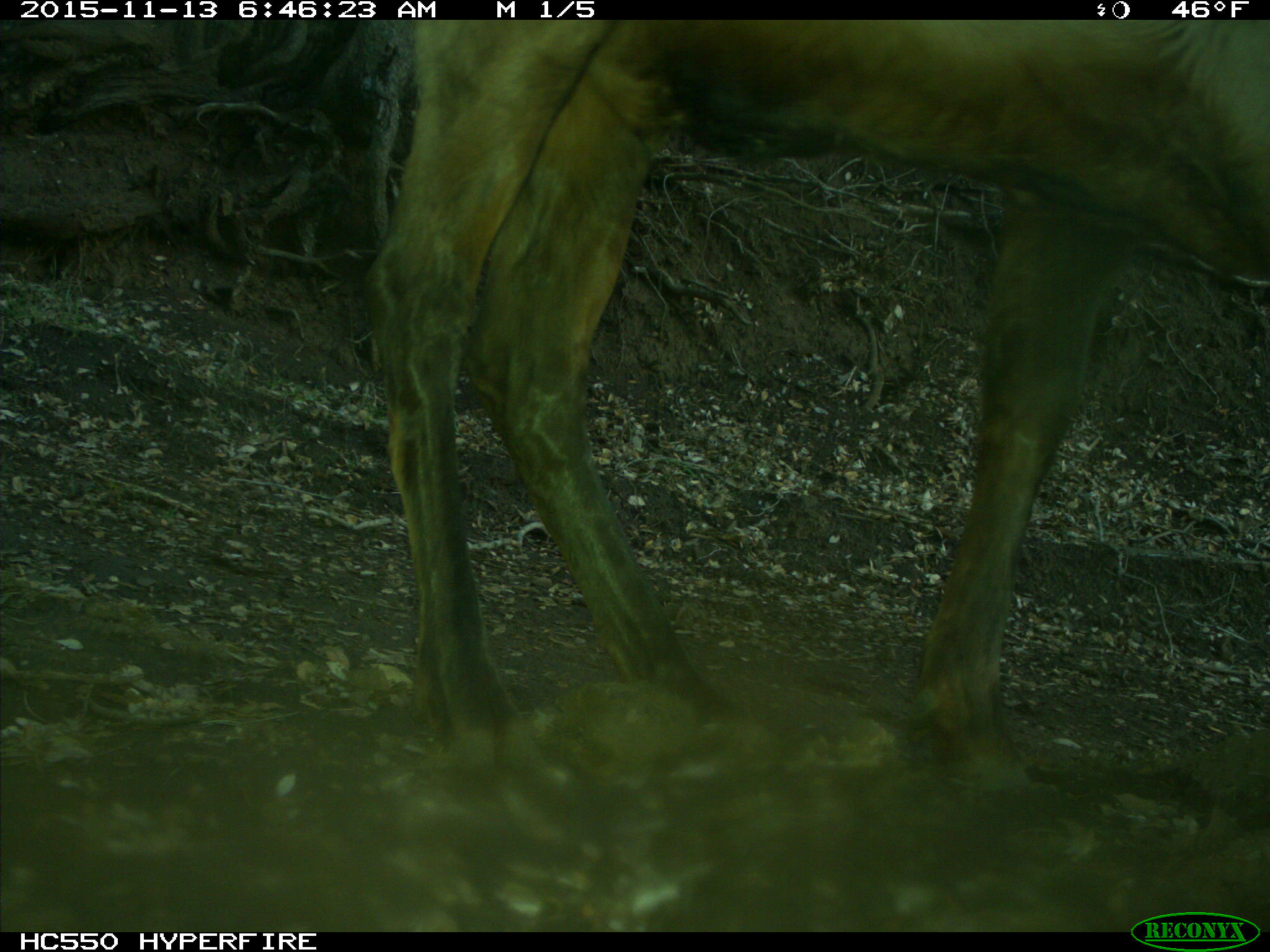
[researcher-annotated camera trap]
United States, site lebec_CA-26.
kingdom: Animalia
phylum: Chordata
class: Mammalia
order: Artiodactyla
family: Cervidae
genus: Cervus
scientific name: Cervus canadensis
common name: elk